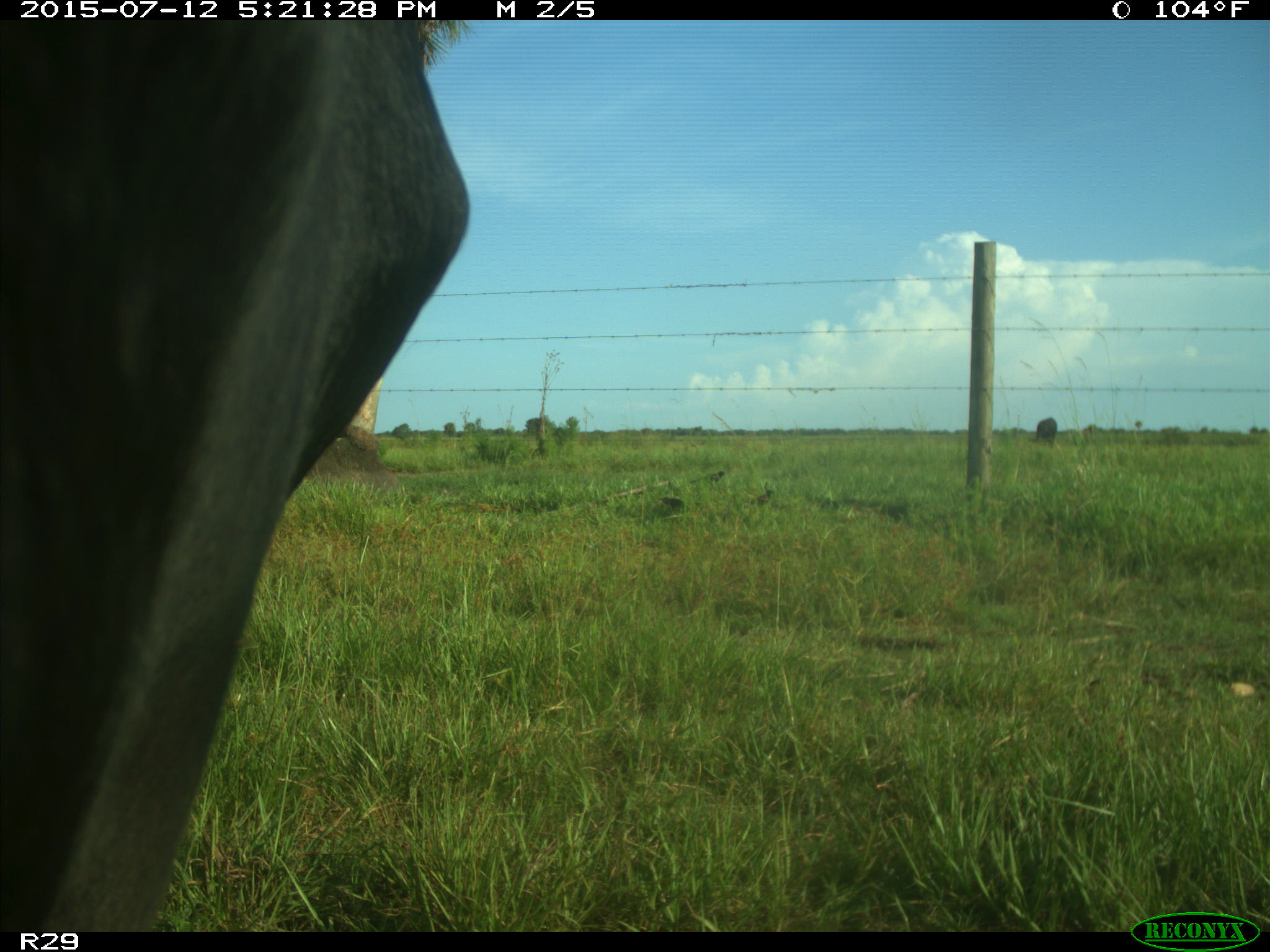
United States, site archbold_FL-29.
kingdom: Animalia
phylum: Chordata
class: Mammalia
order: Artiodactyla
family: Bovidae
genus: Bos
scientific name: Bos taurus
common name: domestic cow